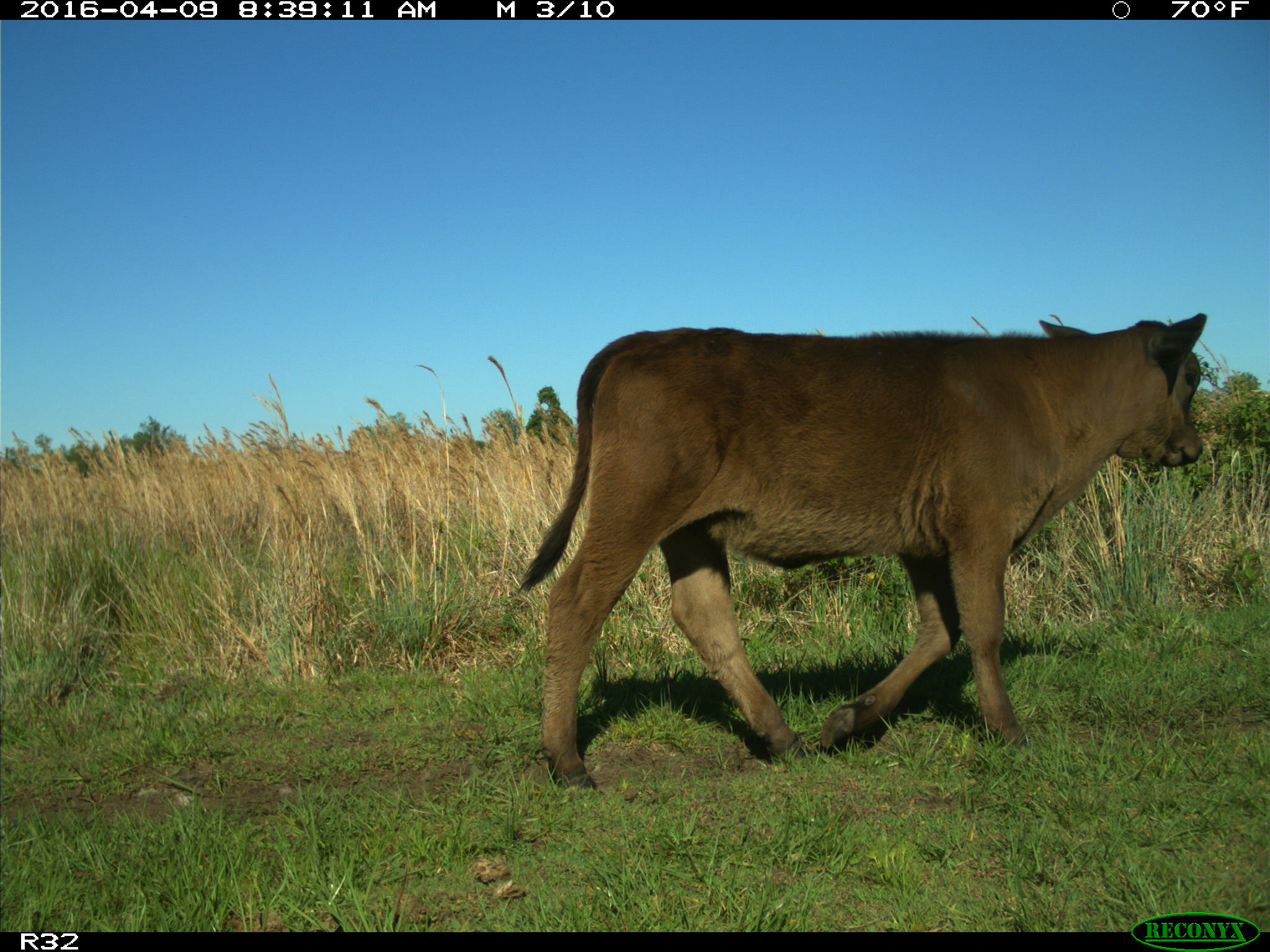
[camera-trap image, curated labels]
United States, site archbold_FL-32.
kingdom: Animalia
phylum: Chordata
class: Mammalia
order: Artiodactyla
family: Bovidae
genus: Bos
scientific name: Bos taurus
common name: domestic cow